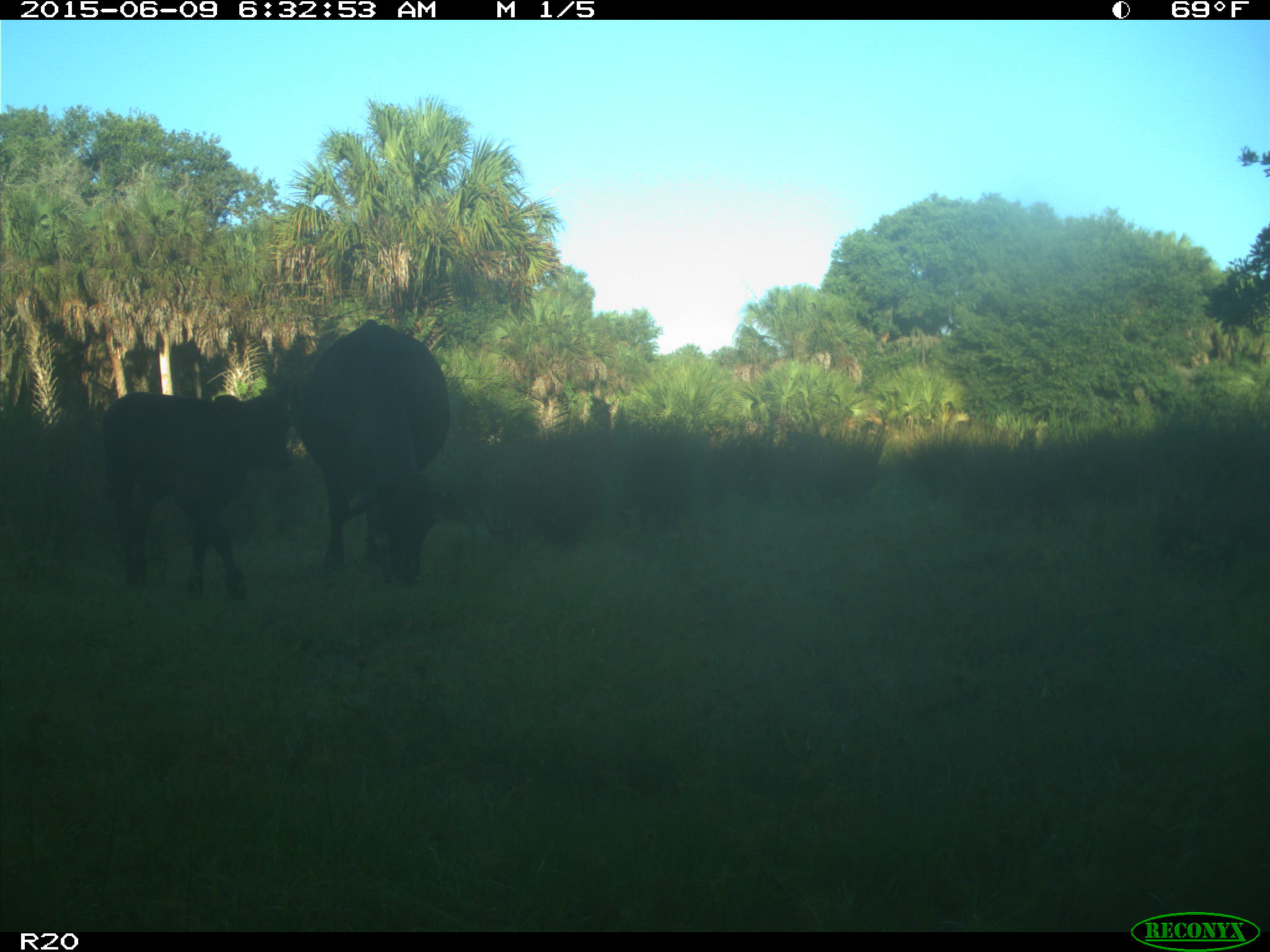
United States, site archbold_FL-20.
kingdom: Animalia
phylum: Chordata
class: Mammalia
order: Artiodactyla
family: Bovidae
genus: Bos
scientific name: Bos taurus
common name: domestic cow